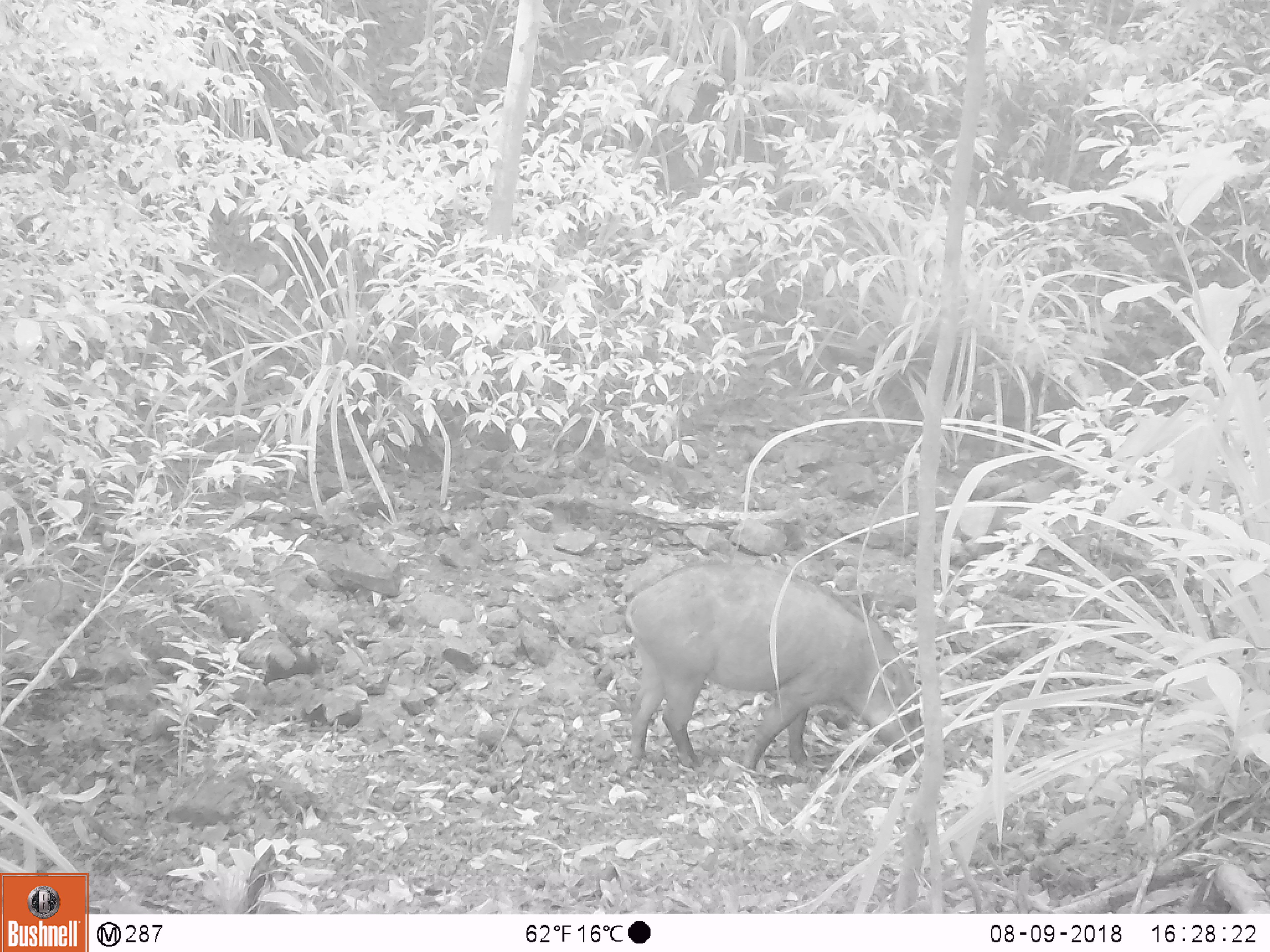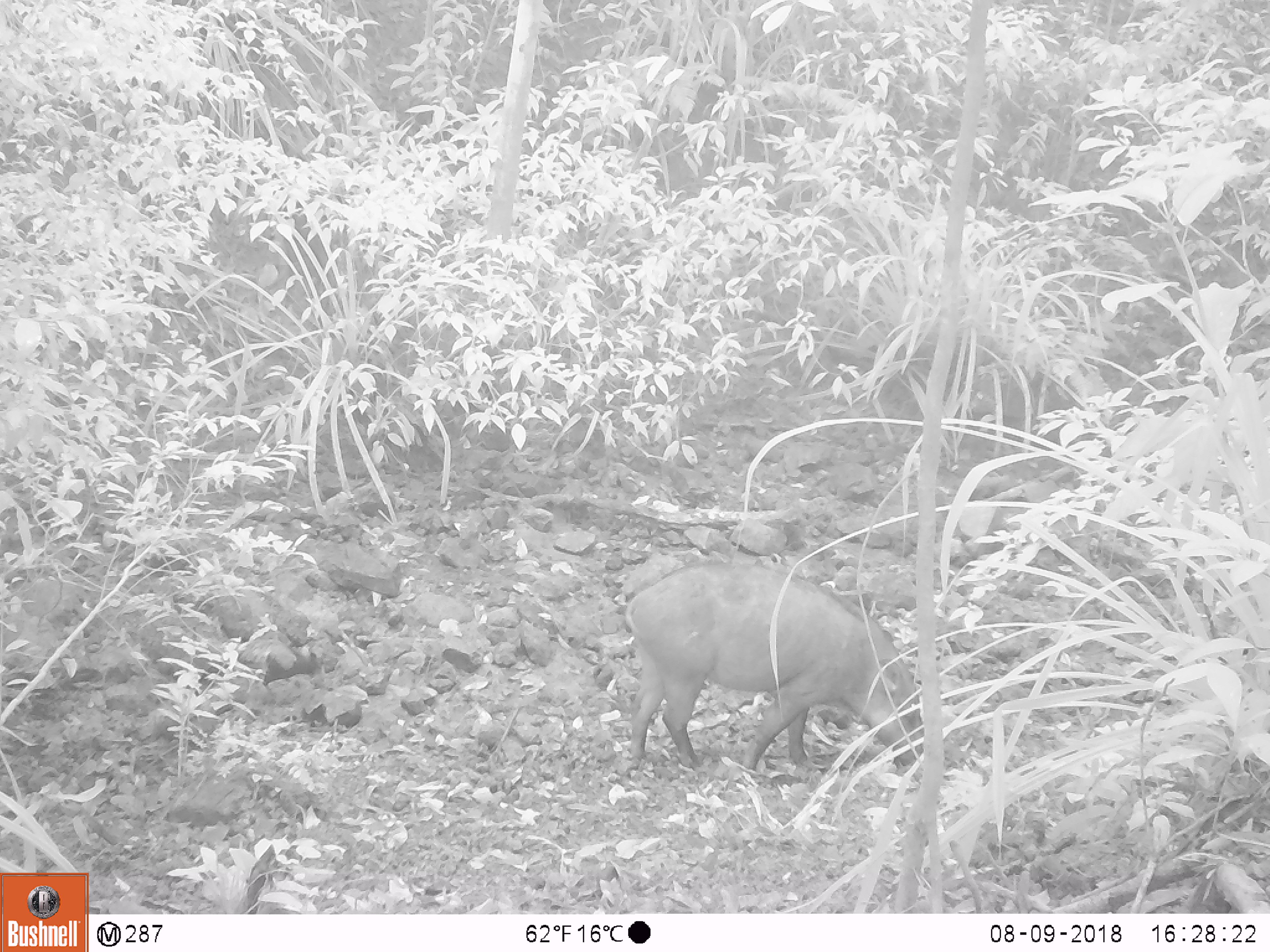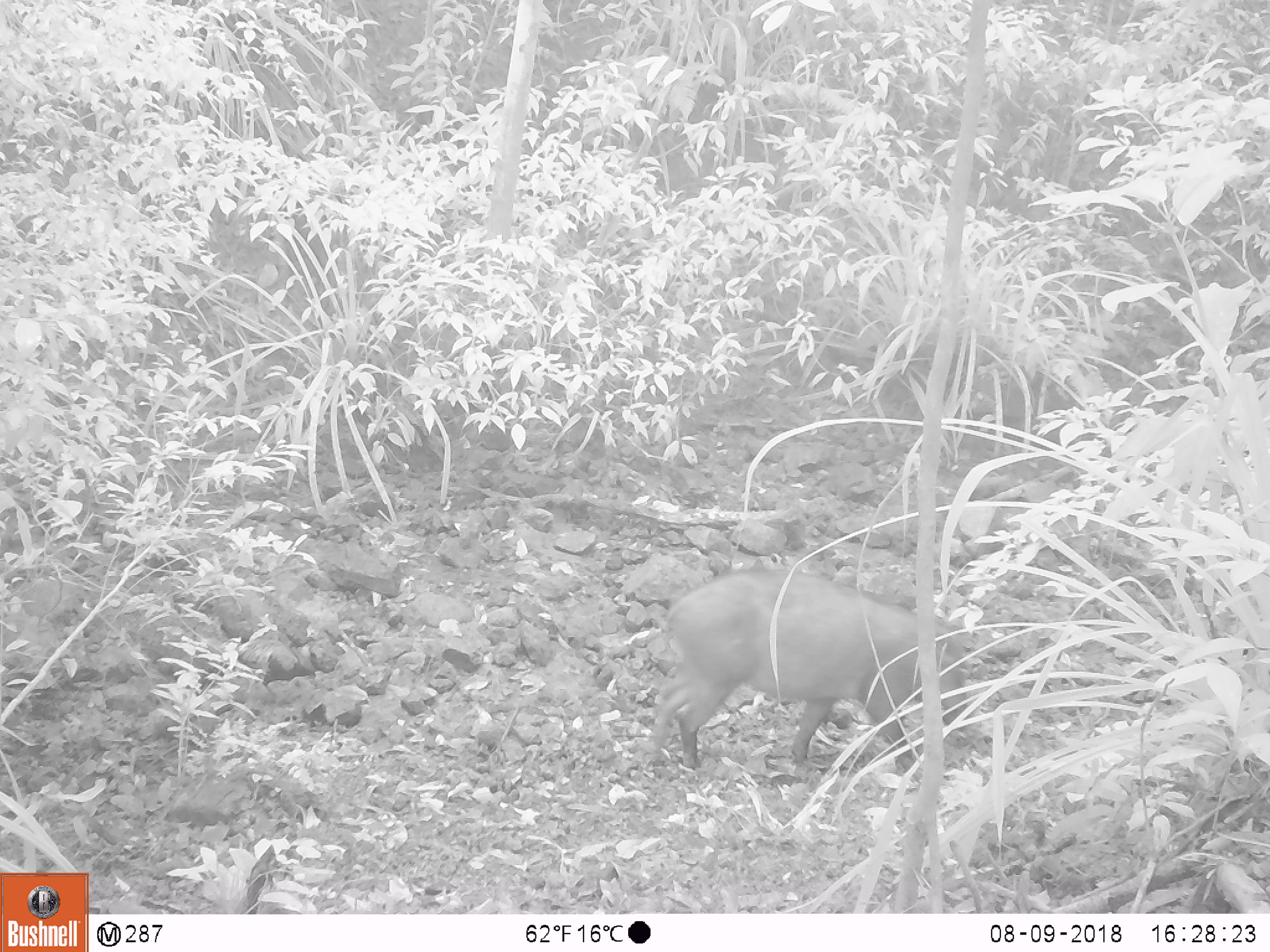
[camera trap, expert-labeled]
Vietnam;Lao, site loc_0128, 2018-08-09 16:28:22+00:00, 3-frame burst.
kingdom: Animalia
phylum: Chordata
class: Aves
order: Galliformes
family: Phasianidae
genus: Gallus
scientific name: Gallus gallus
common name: red junglefowl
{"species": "red junglefowl (Gallus gallus)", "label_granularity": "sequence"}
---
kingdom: Animalia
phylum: Chordata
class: Mammalia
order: Artiodactyla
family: Suidae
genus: Sus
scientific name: Sus scrofa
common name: eurasian wild pig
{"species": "eurasian wild pig (Sus scrofa)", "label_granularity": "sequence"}